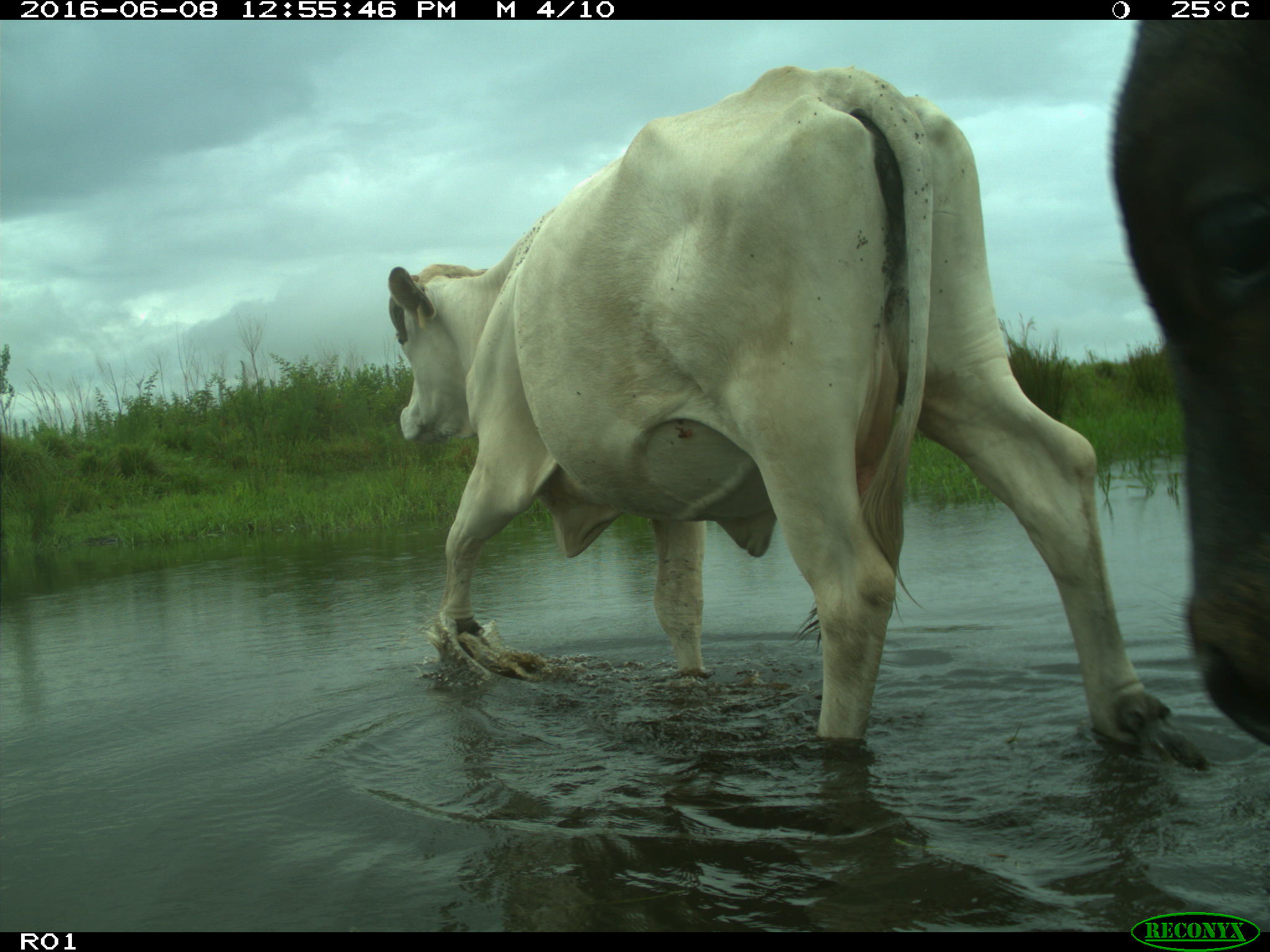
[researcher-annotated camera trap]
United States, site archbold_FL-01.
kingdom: Animalia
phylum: Chordata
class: Mammalia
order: Artiodactyla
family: Bovidae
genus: Bos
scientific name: Bos taurus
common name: domestic cow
Bos taurus (domestic cow).